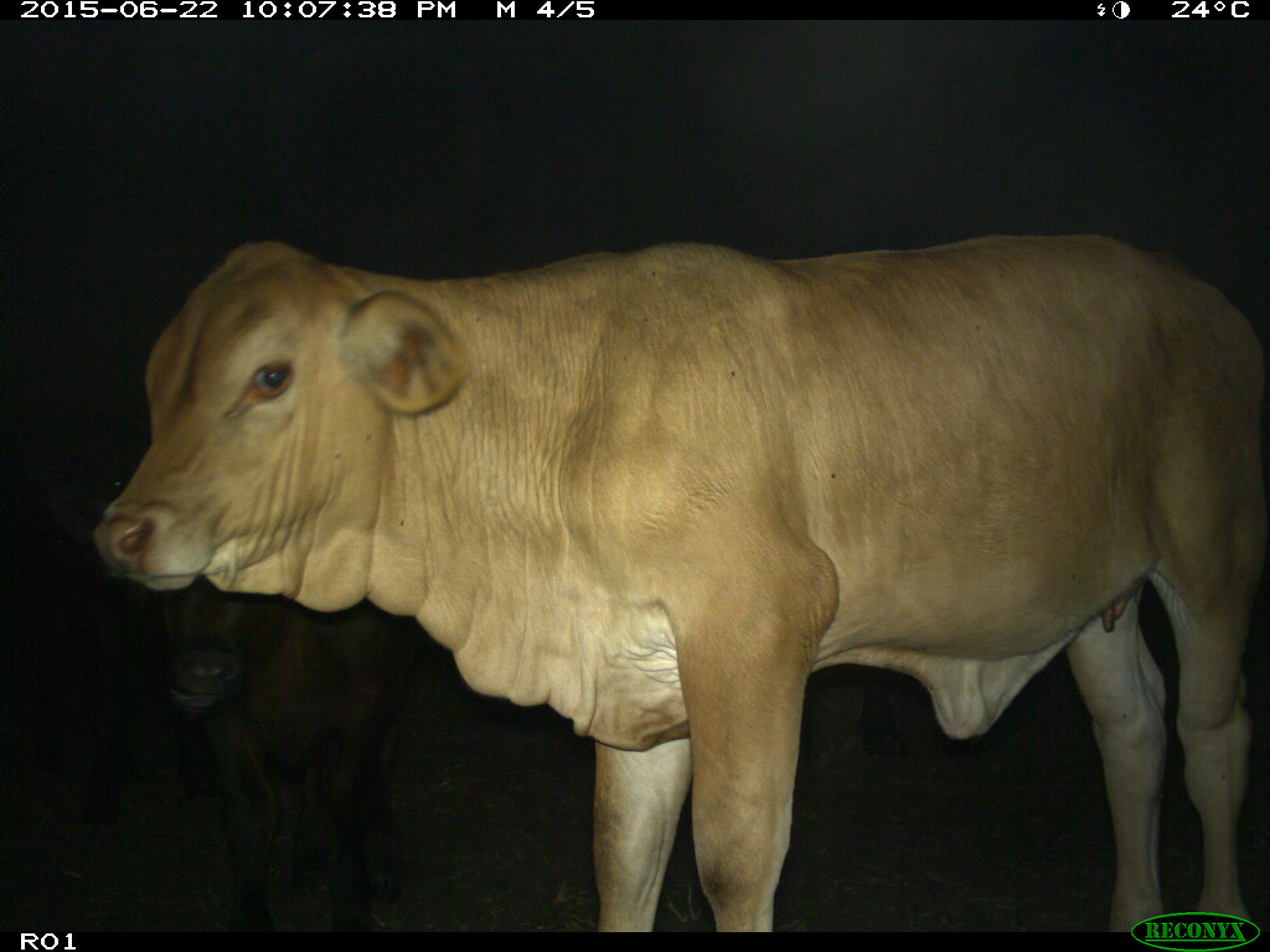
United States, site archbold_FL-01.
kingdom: Animalia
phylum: Chordata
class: Mammalia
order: Artiodactyla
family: Bovidae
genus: Bos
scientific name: Bos taurus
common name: domestic cow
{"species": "Bos taurus (domestic cow)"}